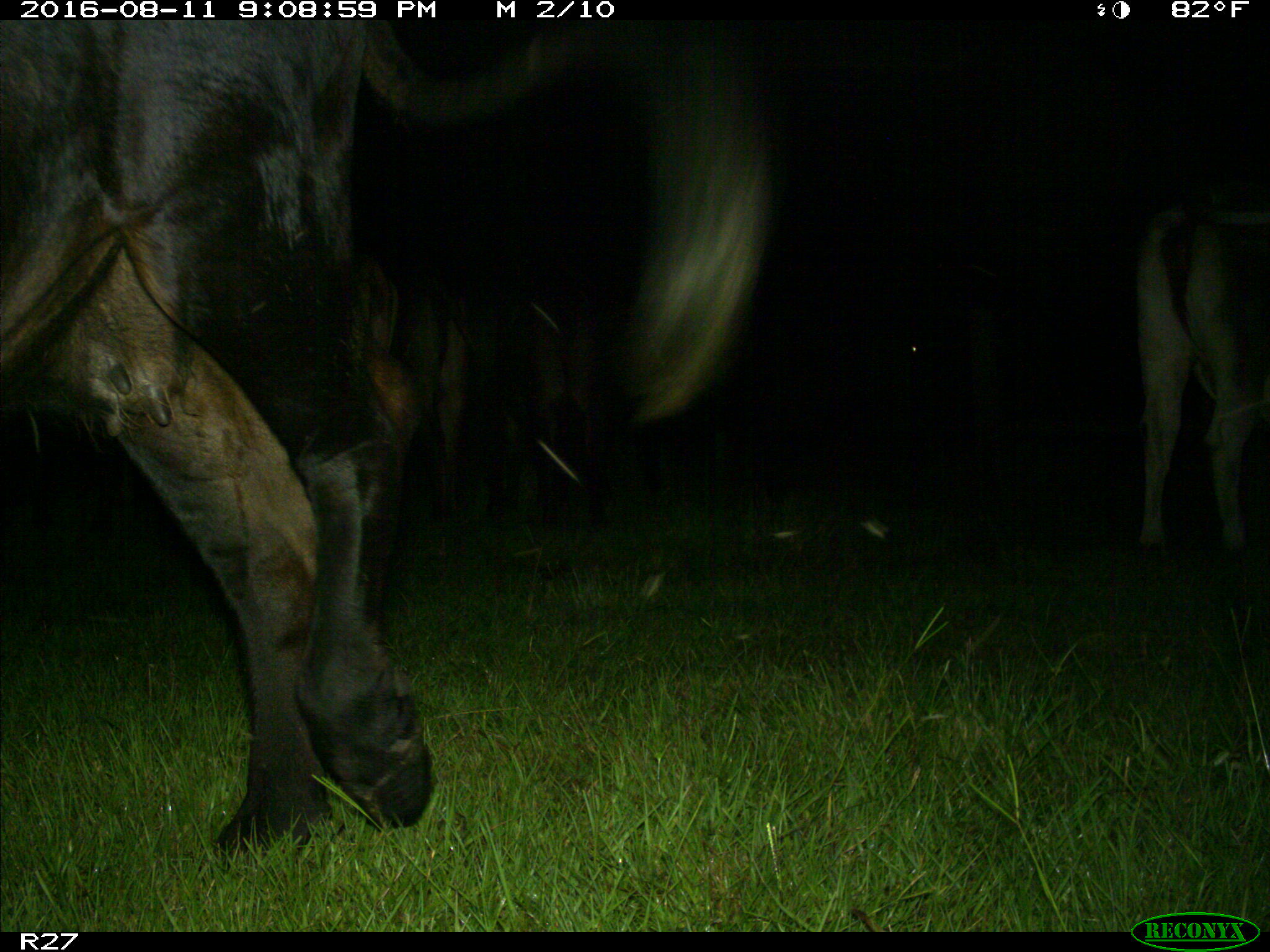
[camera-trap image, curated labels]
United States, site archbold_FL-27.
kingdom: Animalia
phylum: Chordata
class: Mammalia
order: Artiodactyla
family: Bovidae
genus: Bos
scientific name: Bos taurus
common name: domestic cow